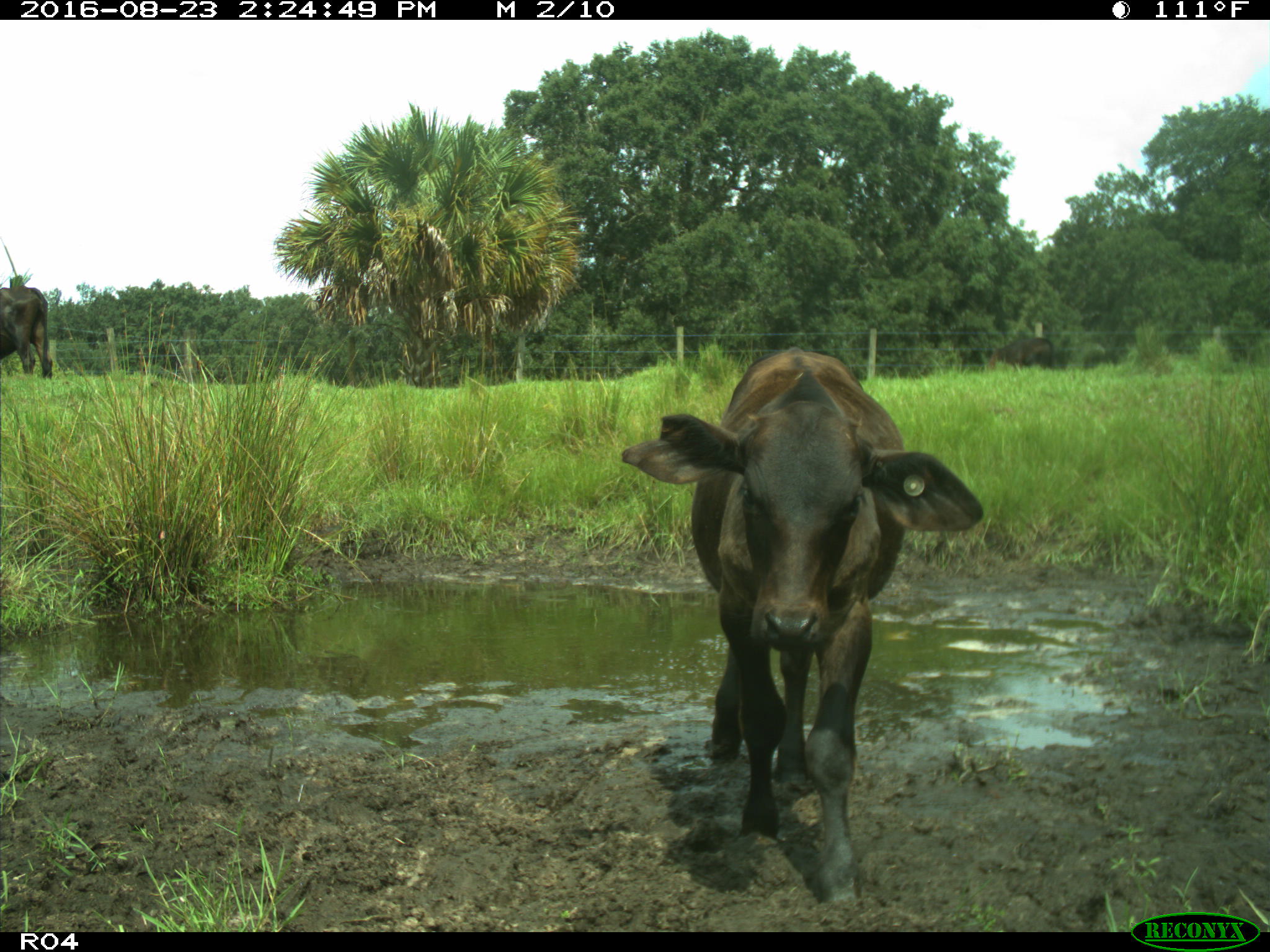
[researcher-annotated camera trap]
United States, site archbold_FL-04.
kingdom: Animalia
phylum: Chordata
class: Mammalia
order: Artiodactyla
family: Bovidae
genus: Bos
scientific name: Bos taurus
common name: domestic cow